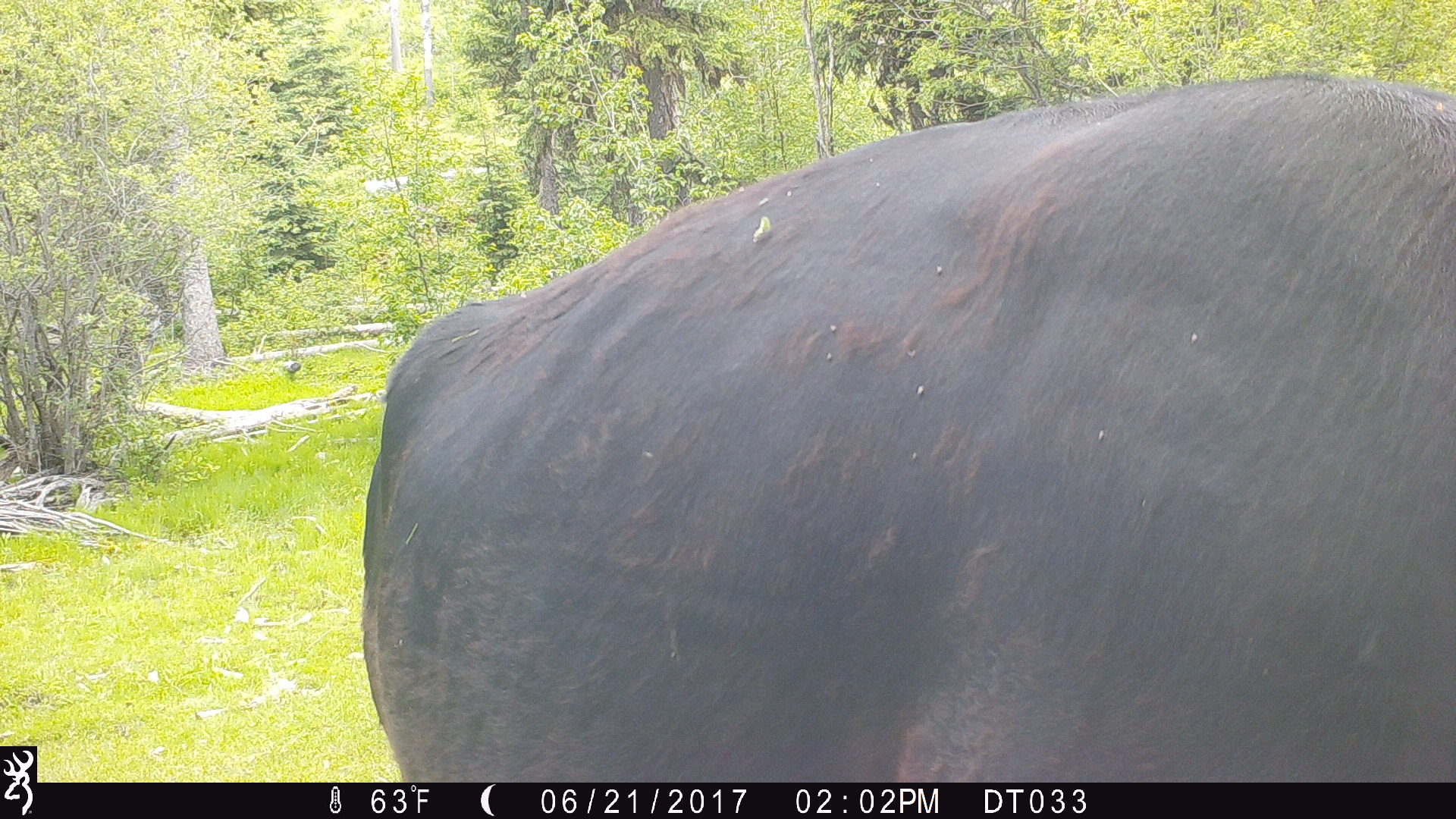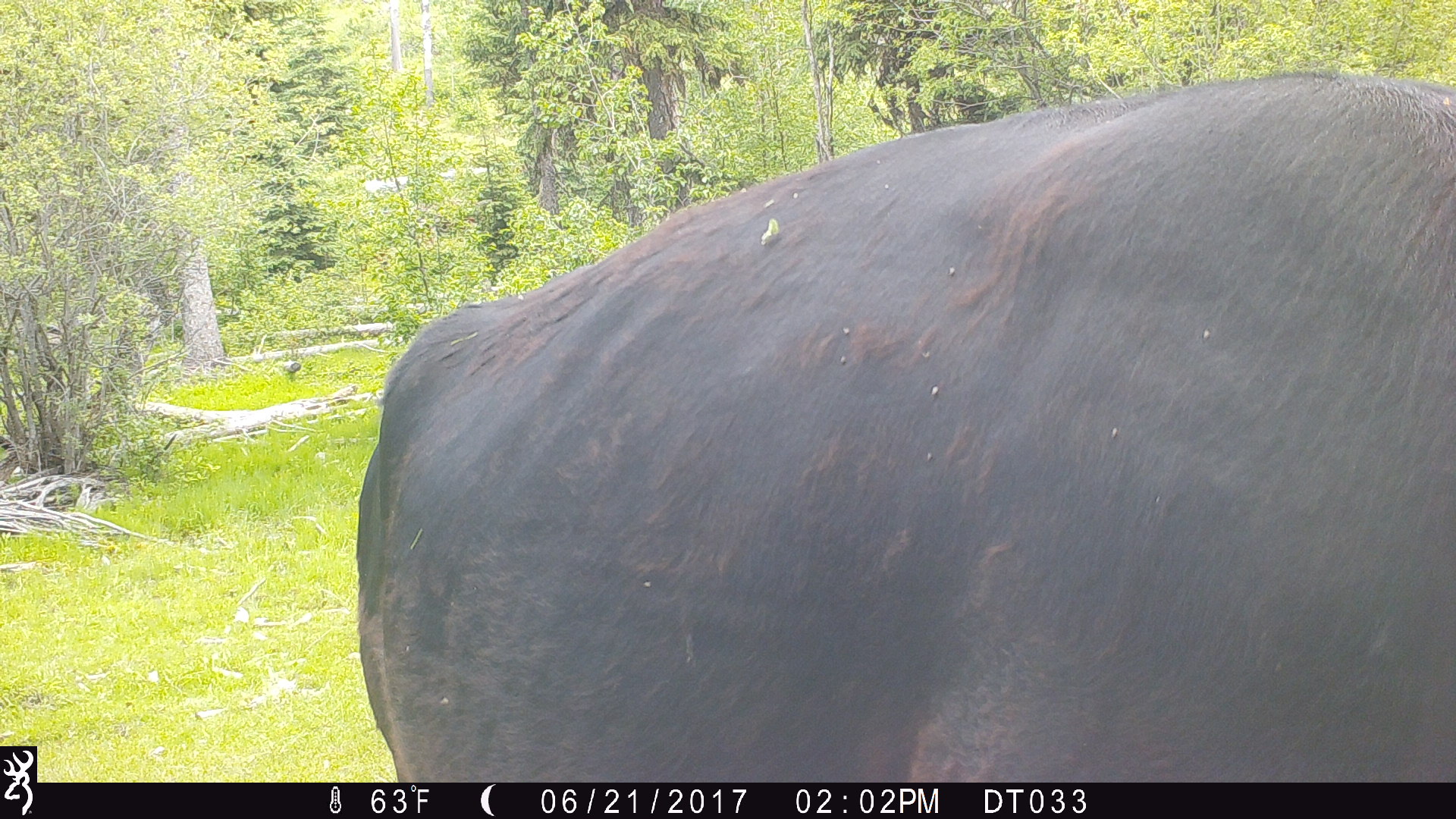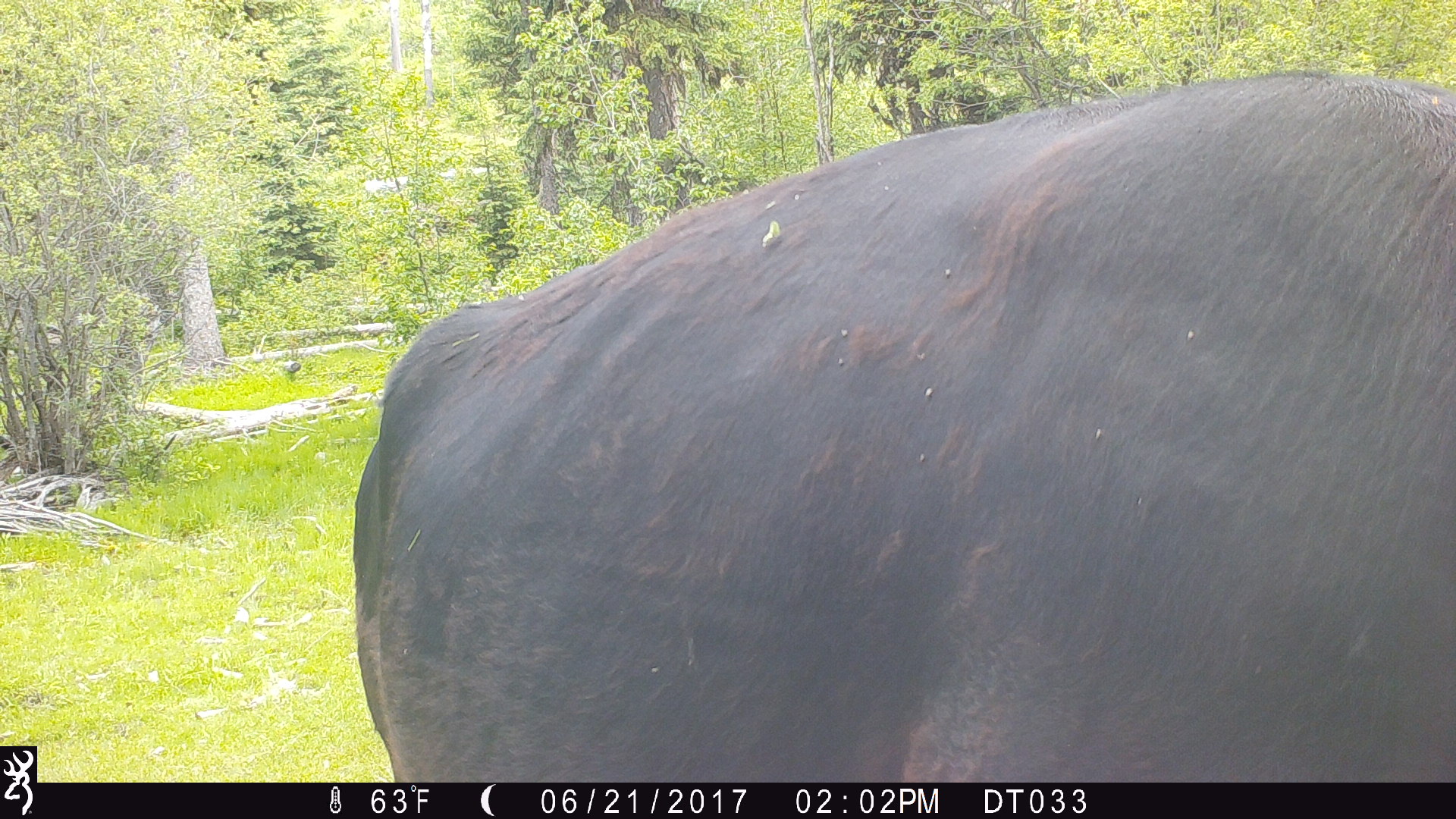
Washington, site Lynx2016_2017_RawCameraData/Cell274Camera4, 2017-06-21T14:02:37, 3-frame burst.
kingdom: Animalia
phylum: Chordata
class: Mammalia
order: Artiodactyla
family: Bovidae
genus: Bos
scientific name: Bos taurus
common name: domestic cattle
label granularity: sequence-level